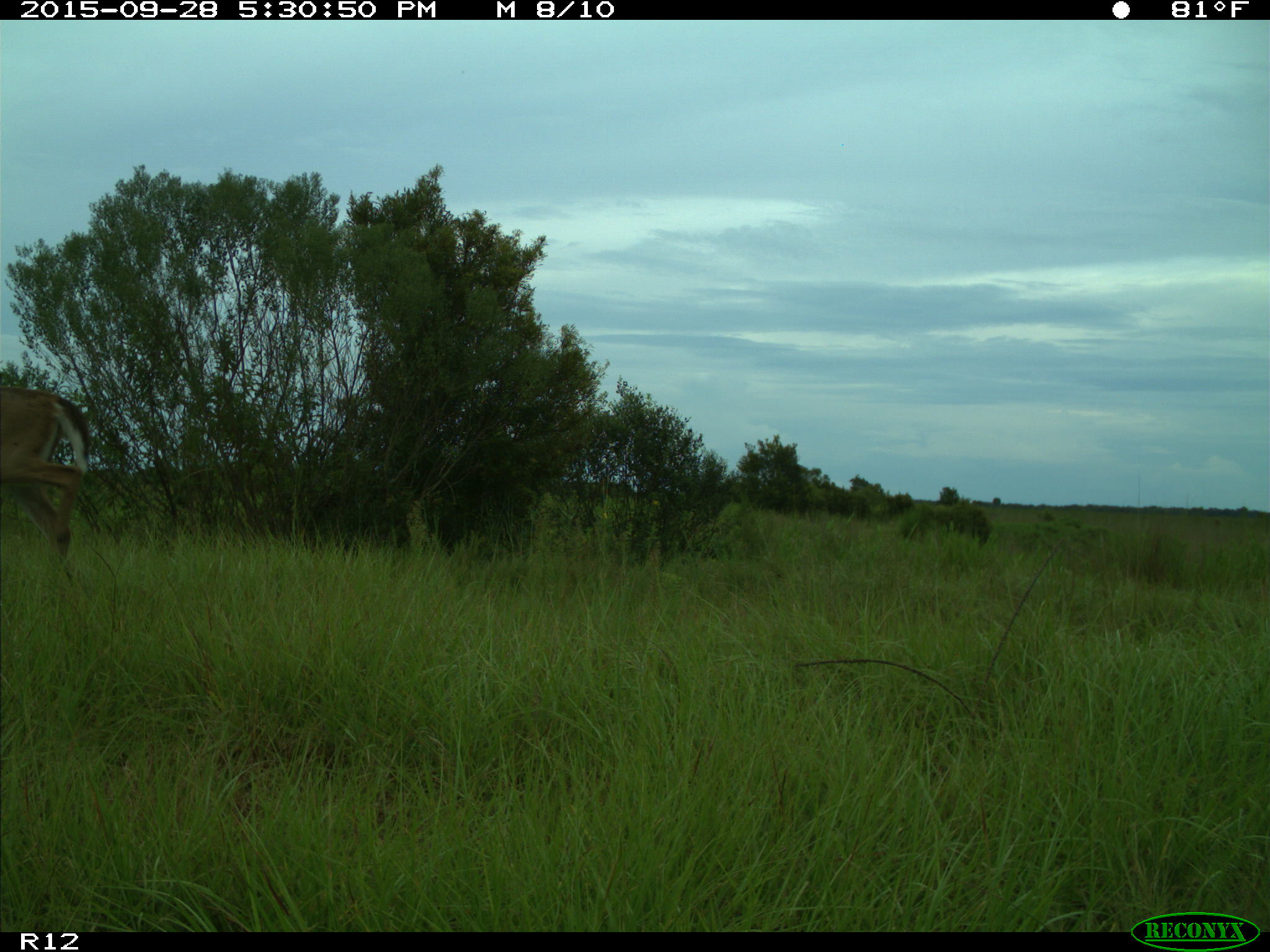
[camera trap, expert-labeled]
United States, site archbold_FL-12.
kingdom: Animalia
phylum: Chordata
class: Mammalia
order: Artiodactyla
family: Cervidae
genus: Odocoileus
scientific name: Odocoileus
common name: deer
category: unidentified deer